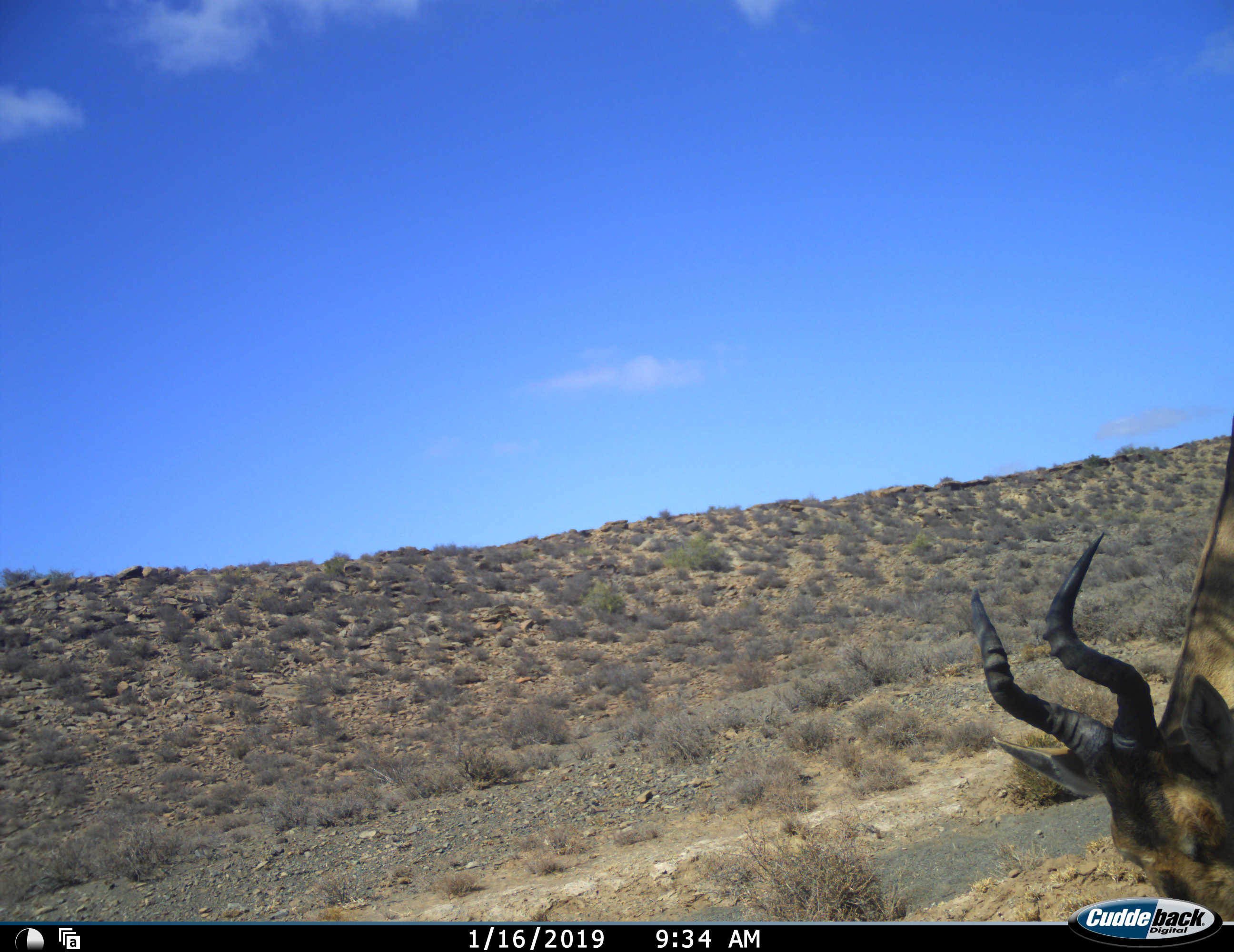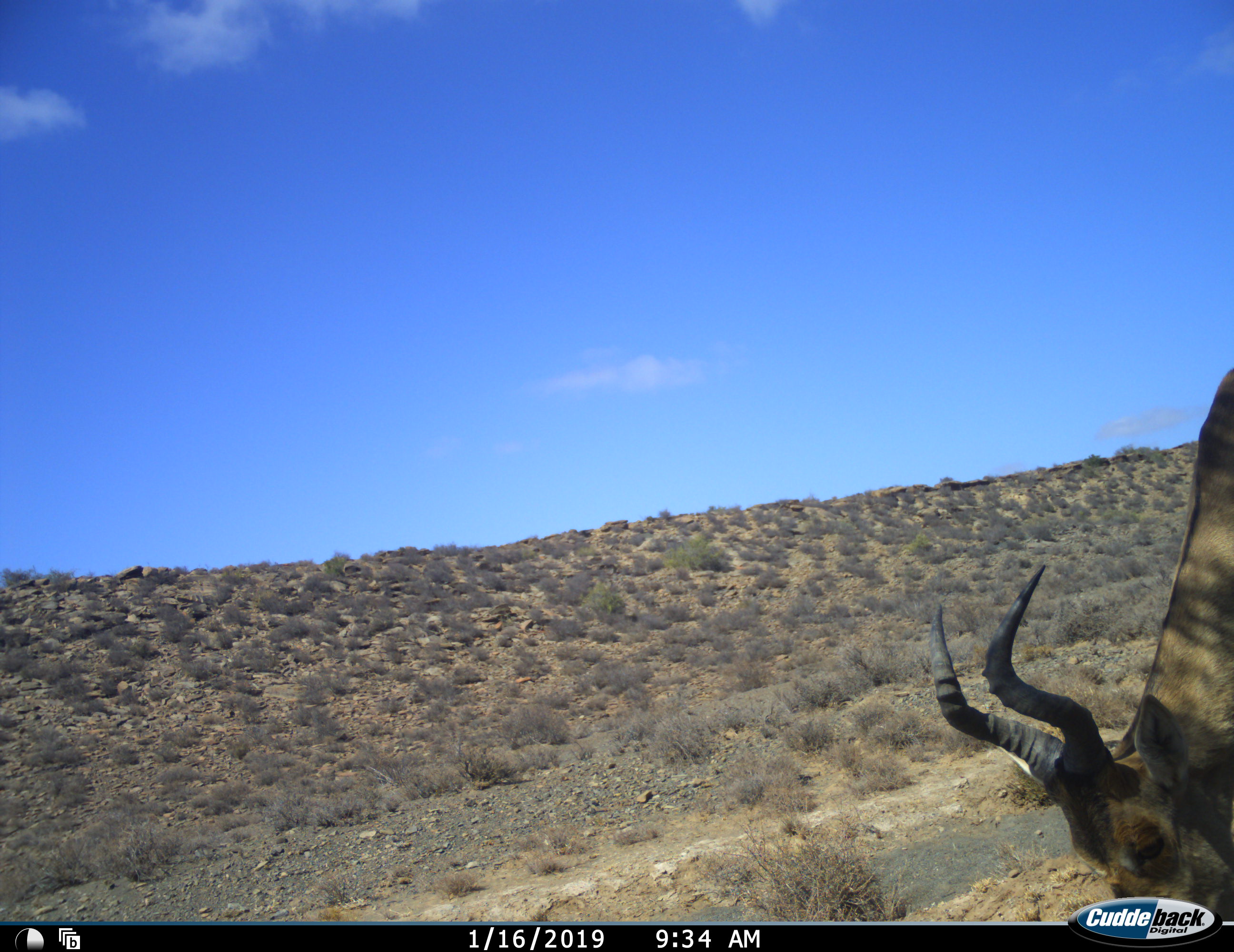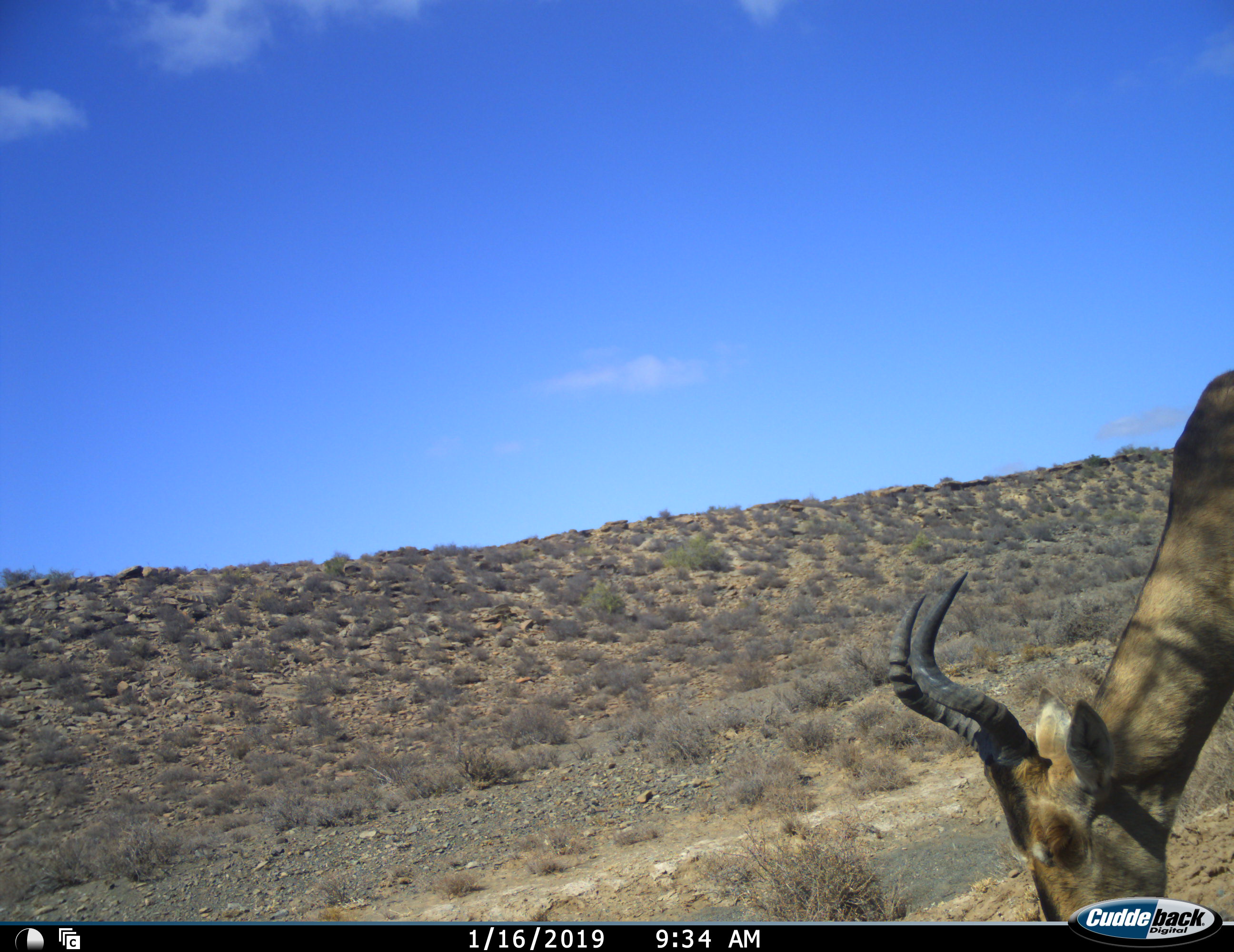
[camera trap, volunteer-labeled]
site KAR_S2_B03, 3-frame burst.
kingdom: Animalia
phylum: Chordata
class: Mammalia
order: Artiodactyla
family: Bovidae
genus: Alcelaphus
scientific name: Alcelaphus buselaphus caama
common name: red hartebeest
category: hartebeestred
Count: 1.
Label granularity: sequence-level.